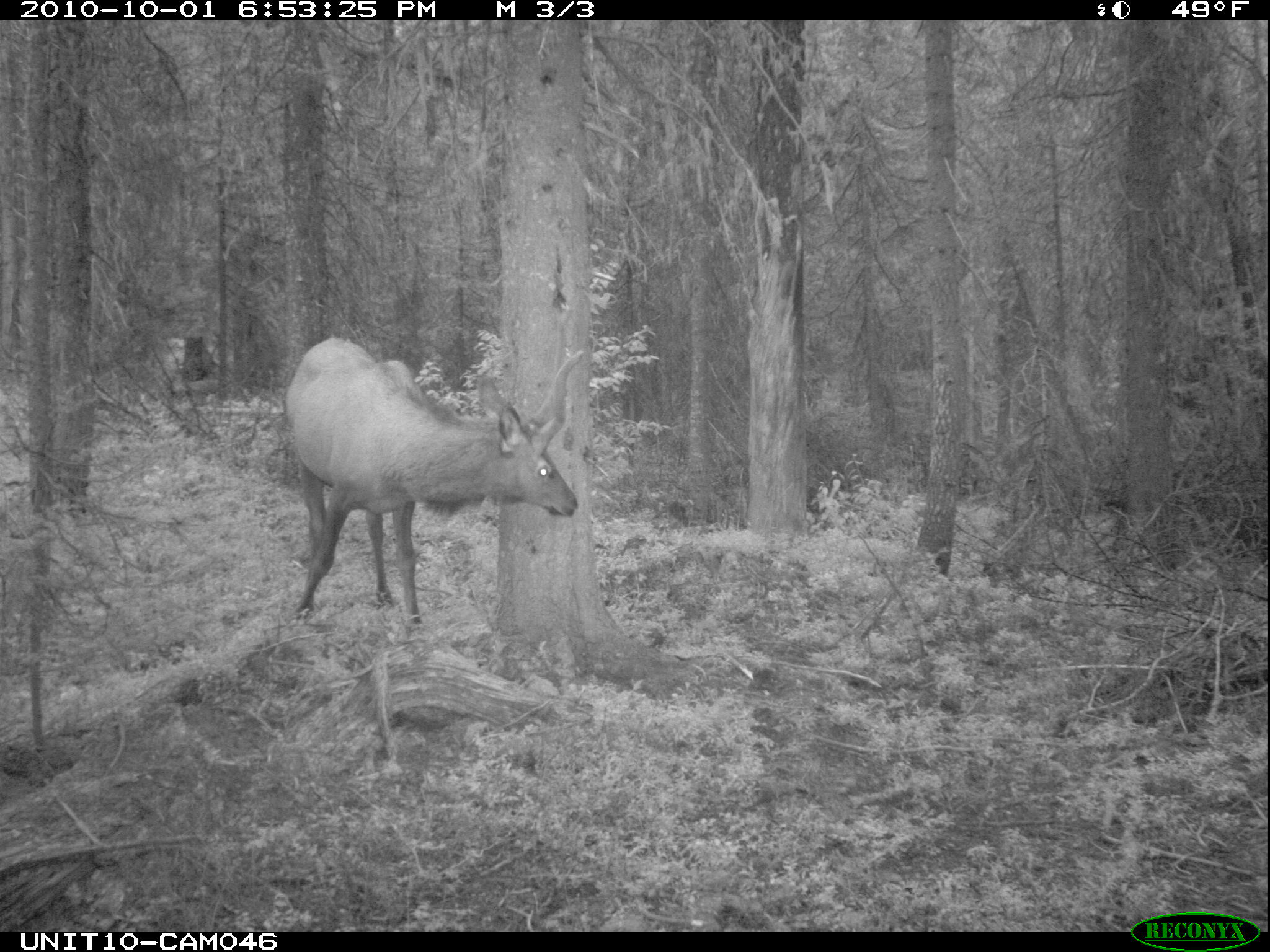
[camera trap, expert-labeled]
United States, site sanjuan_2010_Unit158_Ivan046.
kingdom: Animalia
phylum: Chordata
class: Mammalia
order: Artiodactyla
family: Cervidae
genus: Cervus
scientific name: Cervus elaphus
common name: red deer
Cervus elaphus (red deer).